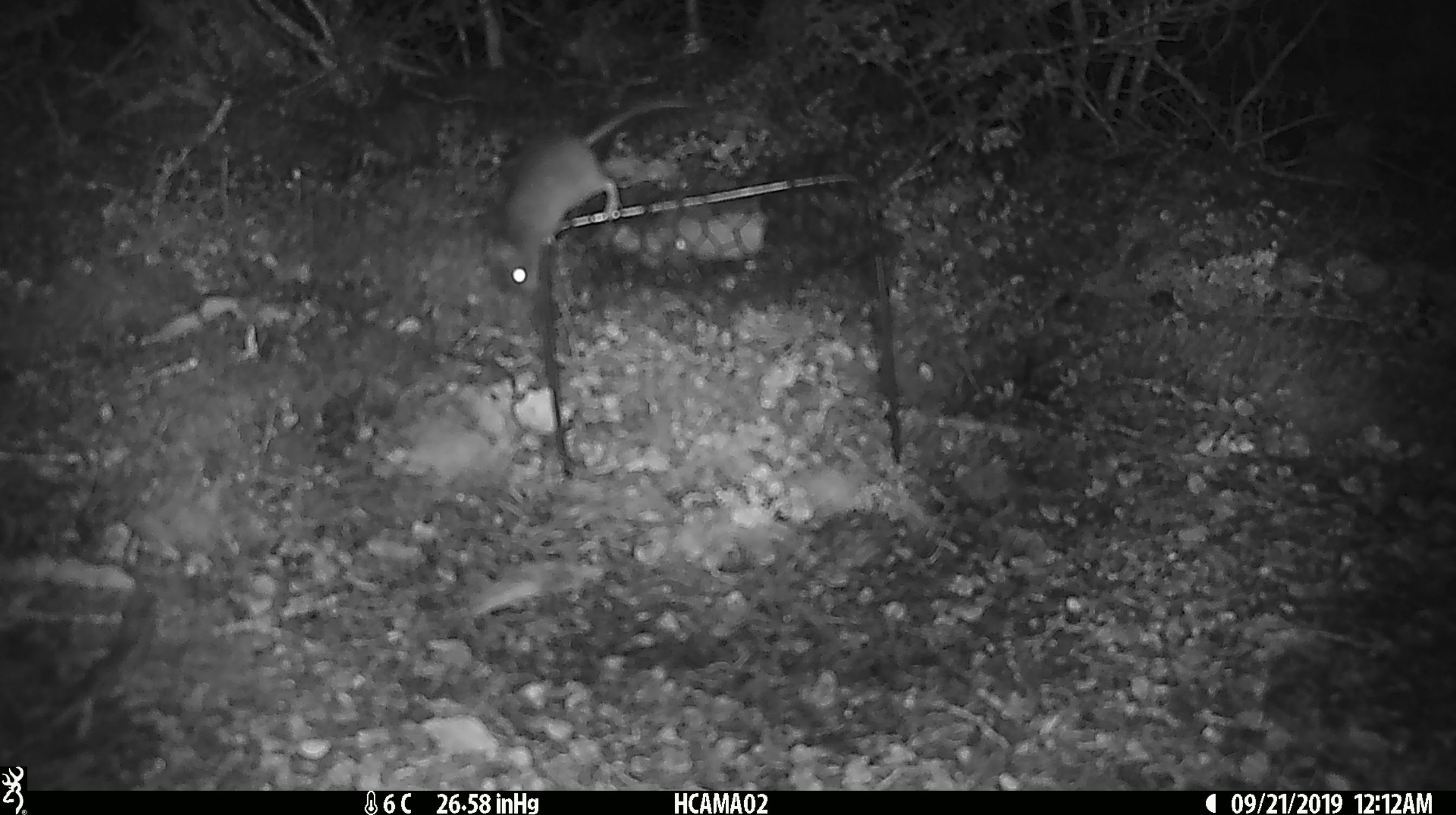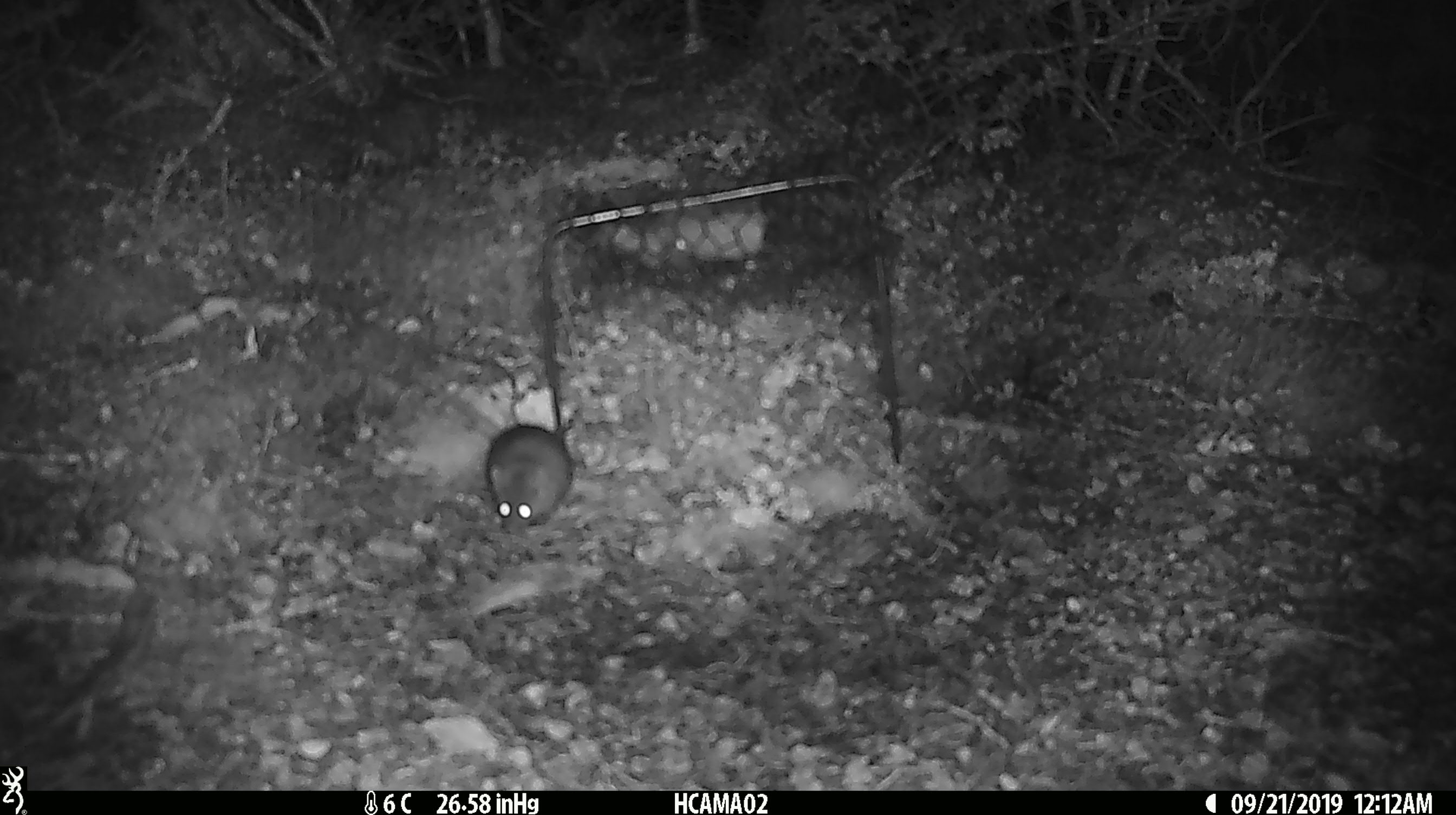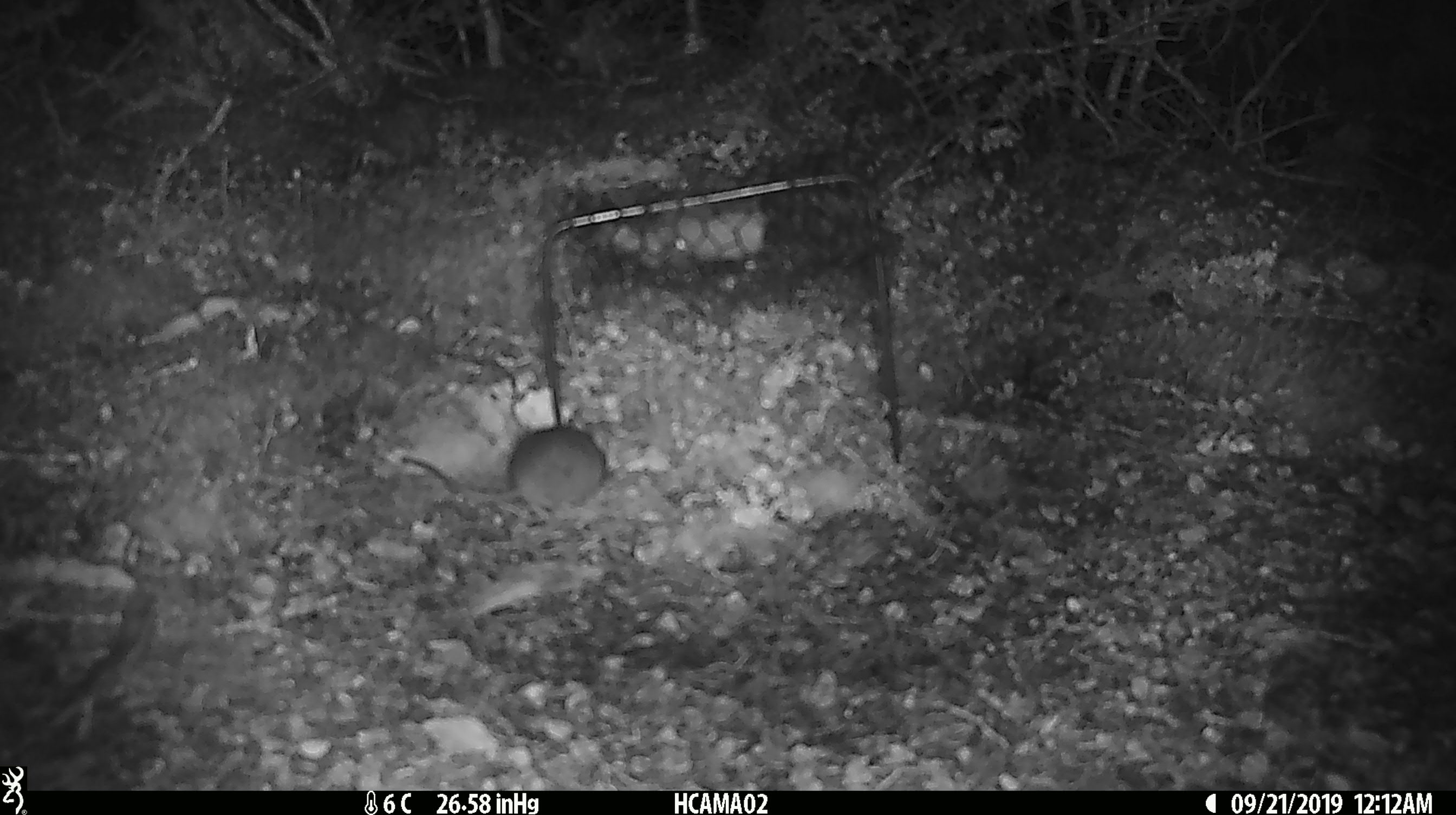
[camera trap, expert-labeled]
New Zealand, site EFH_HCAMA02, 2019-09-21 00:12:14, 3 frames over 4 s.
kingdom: Animalia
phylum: Chordata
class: Mammalia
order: Rodentia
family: Muridae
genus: Mus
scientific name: Mus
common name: mouse